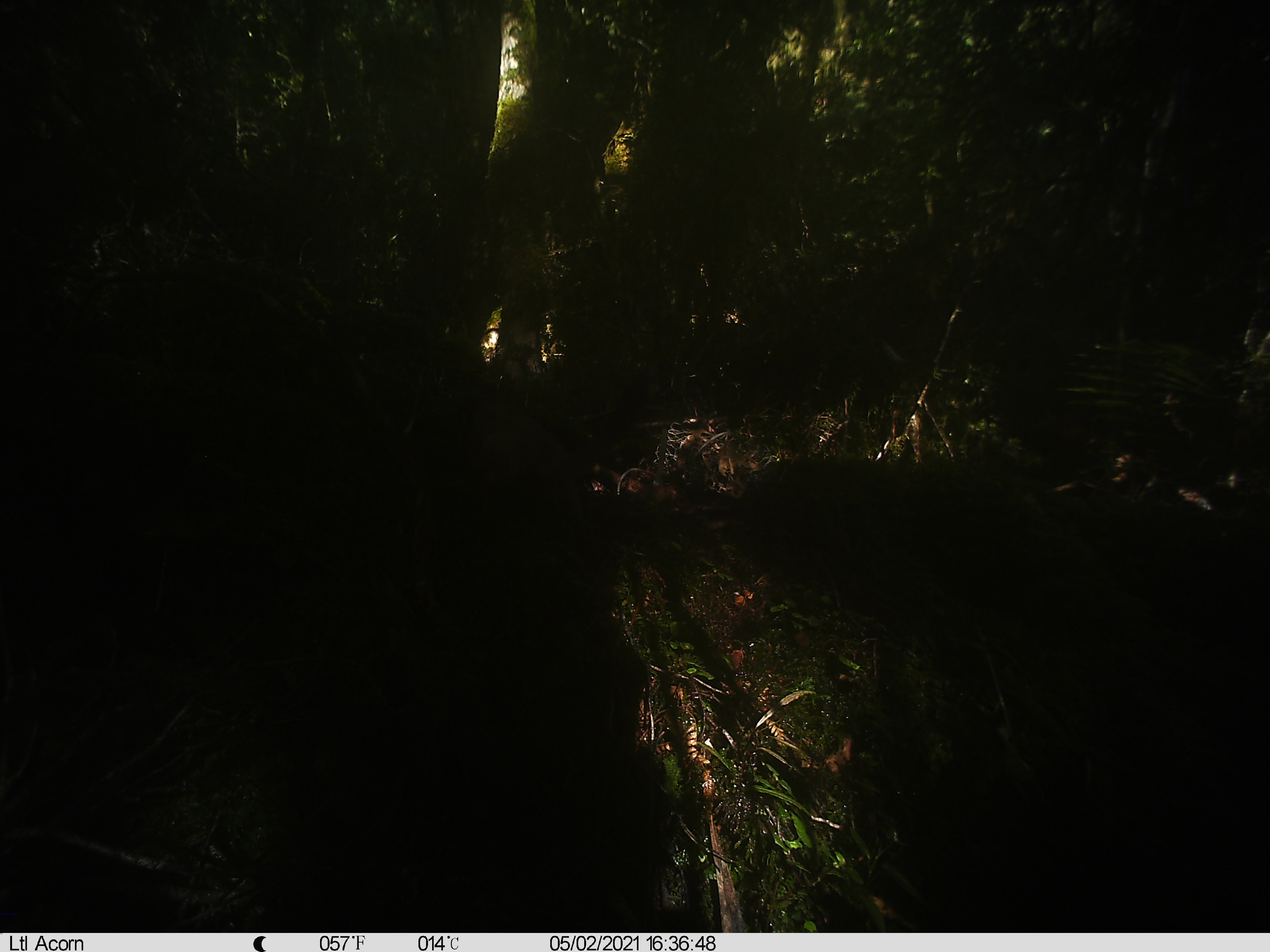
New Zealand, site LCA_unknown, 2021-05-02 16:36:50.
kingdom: Animalia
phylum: Chordata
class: Mammalia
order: Carnivora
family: Mustelidae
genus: Mustela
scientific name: Mustela erminea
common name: stoat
Stoat (Mustela erminea).